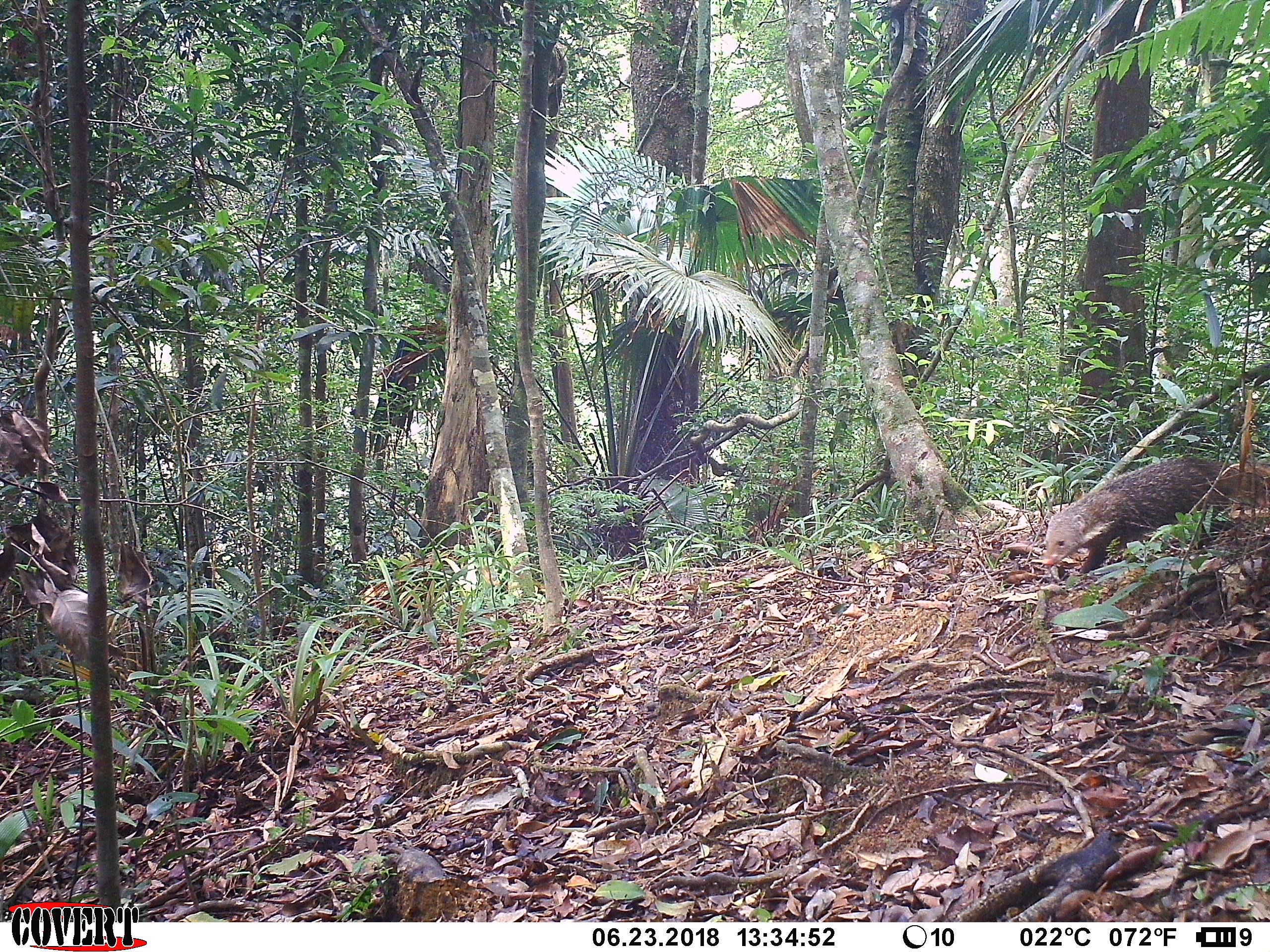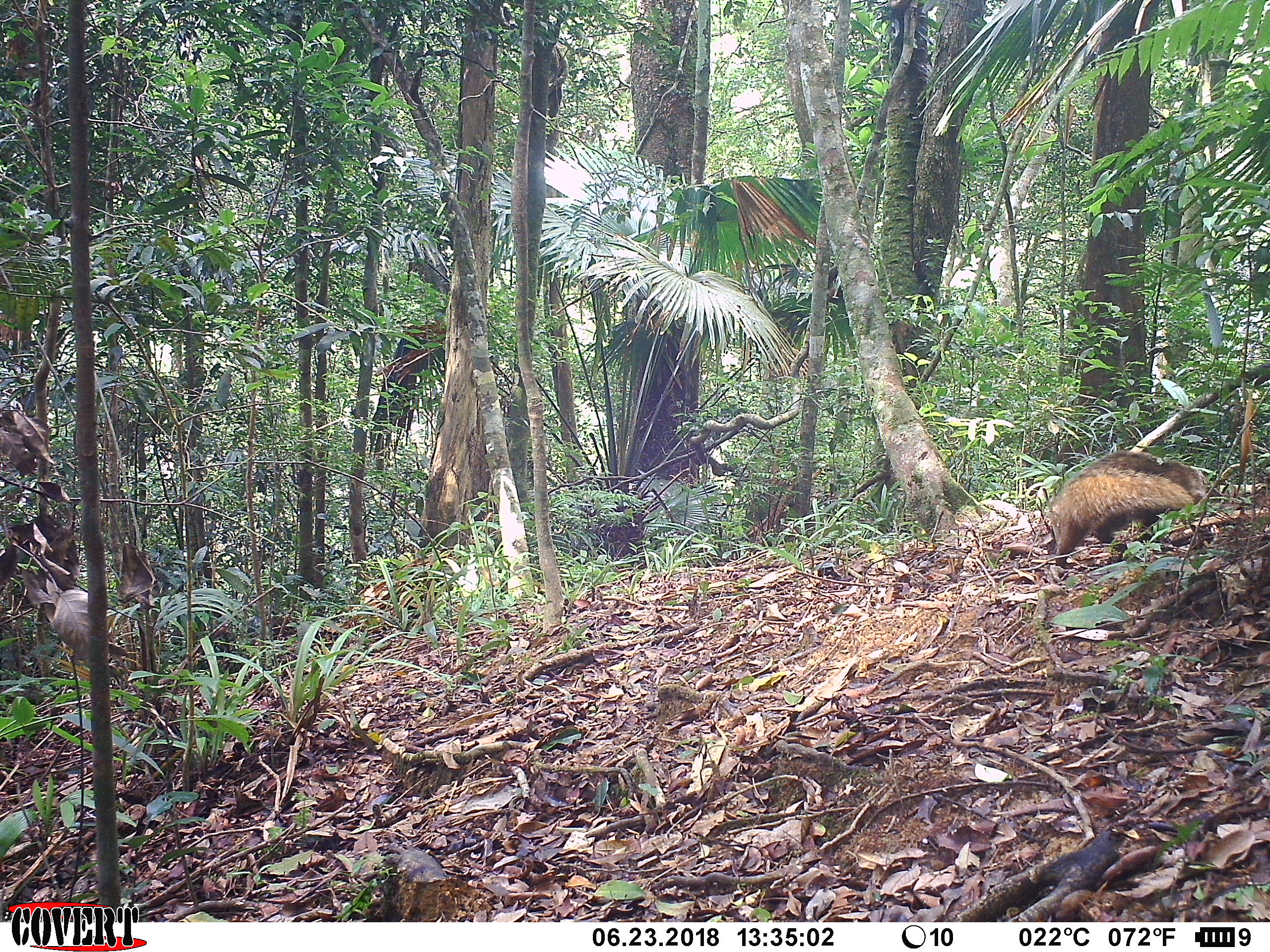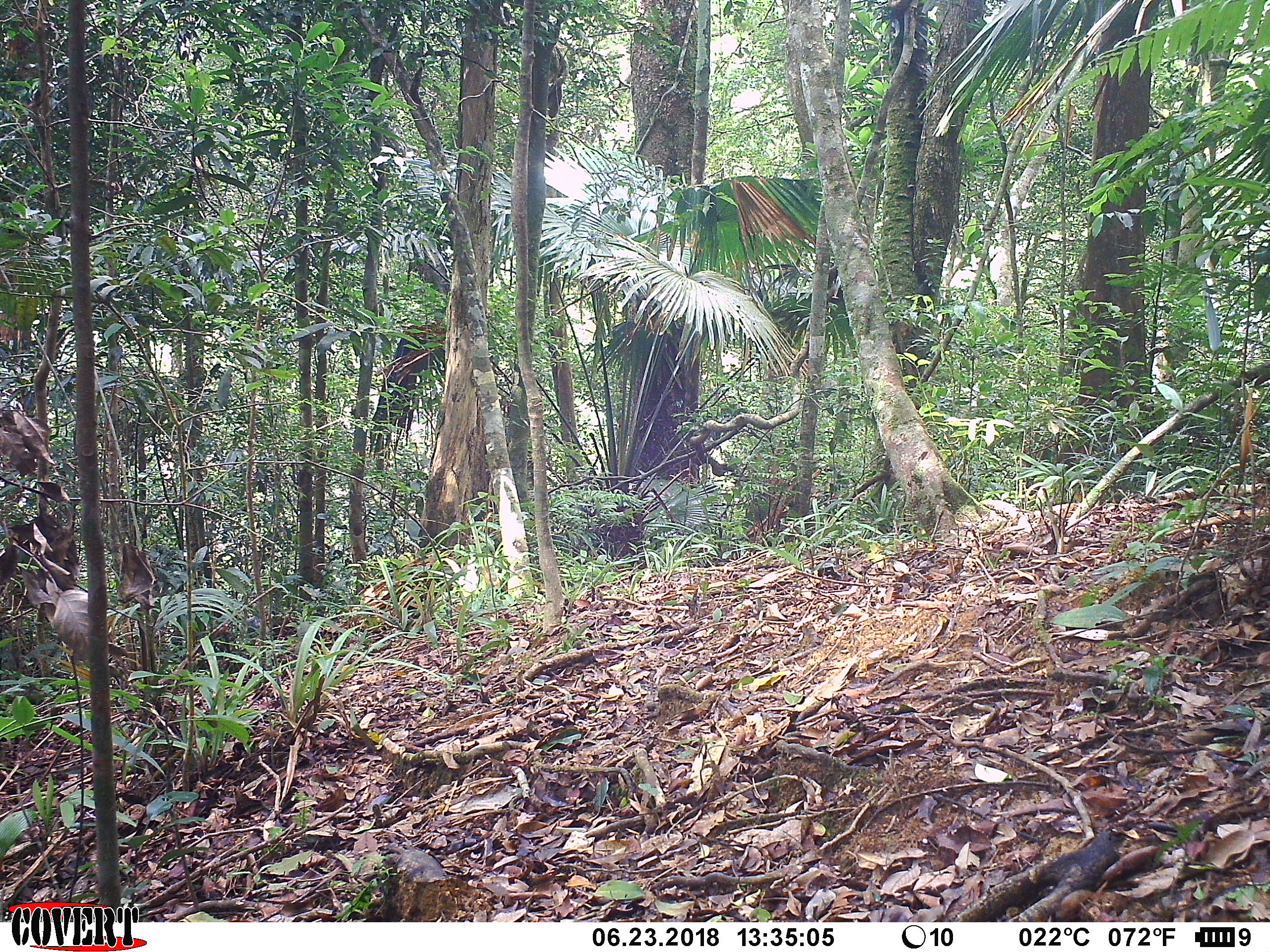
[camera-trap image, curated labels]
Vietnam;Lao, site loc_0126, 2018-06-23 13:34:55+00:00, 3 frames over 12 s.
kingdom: Animalia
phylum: Chordata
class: Mammalia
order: Carnivora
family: Herpestidae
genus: Urva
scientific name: Urva urva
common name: crab-eating mongoose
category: crab eating mongoose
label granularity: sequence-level